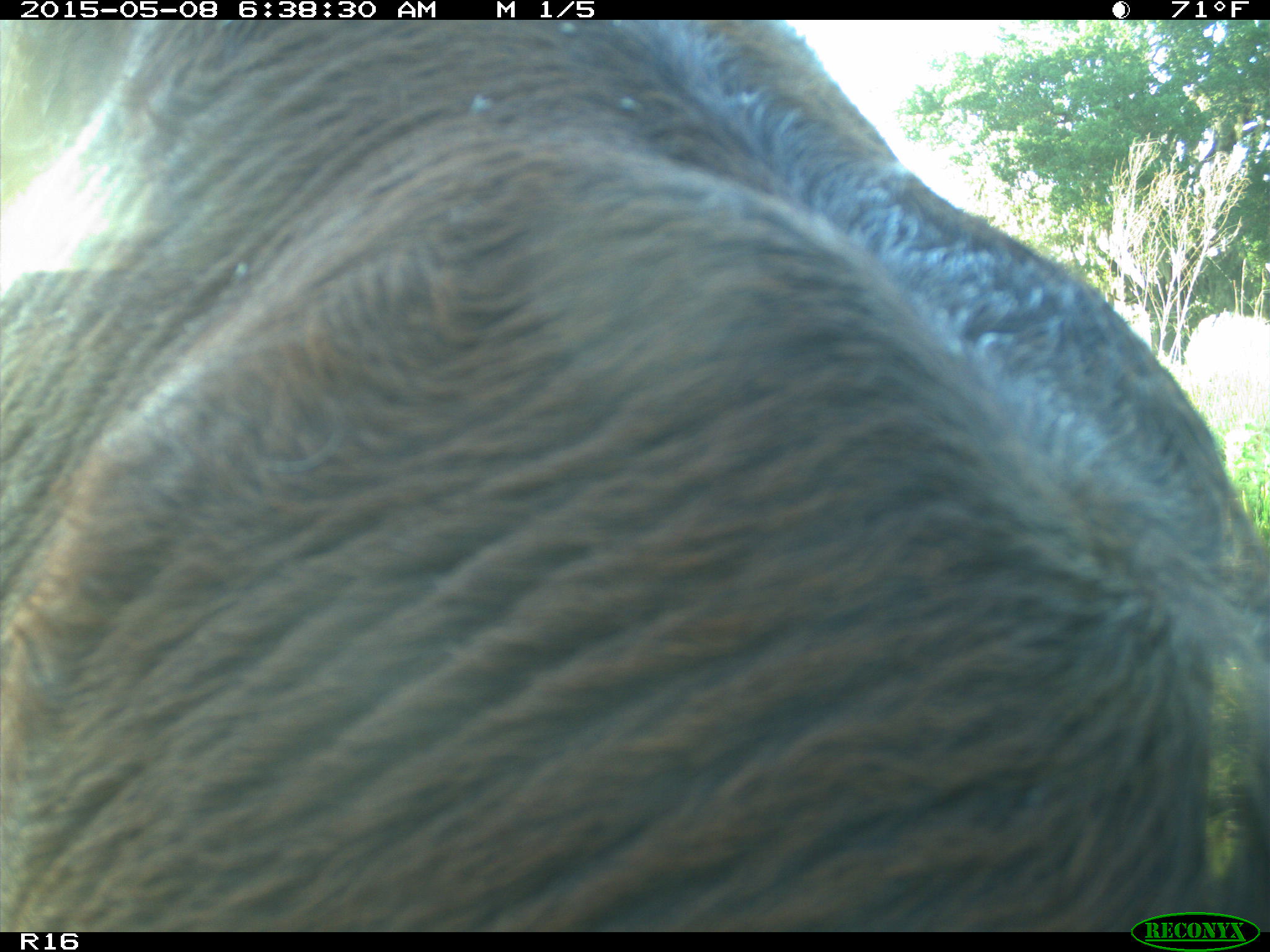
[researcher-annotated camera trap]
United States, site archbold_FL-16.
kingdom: Animalia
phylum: Chordata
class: Mammalia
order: Artiodactyla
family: Bovidae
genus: Bos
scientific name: Bos taurus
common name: domestic cow